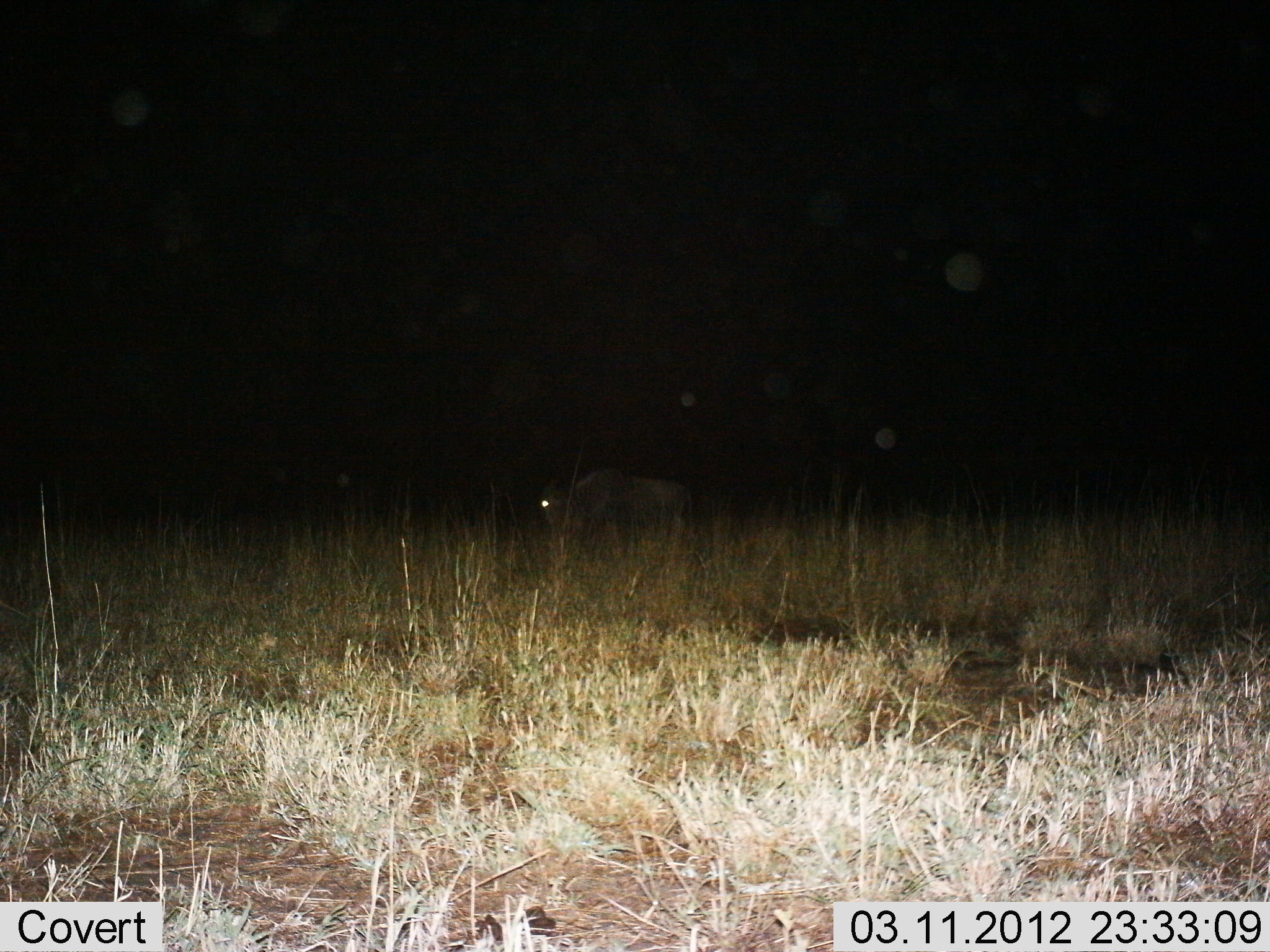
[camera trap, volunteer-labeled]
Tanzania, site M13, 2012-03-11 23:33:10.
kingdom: Animalia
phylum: Chordata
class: Mammalia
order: Artiodactyla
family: Bovidae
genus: Connochaetes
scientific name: Connochaetes taurinus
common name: blue wildebeest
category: wildebeest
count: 1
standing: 82%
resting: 0%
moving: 18%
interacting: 0%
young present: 0%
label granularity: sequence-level